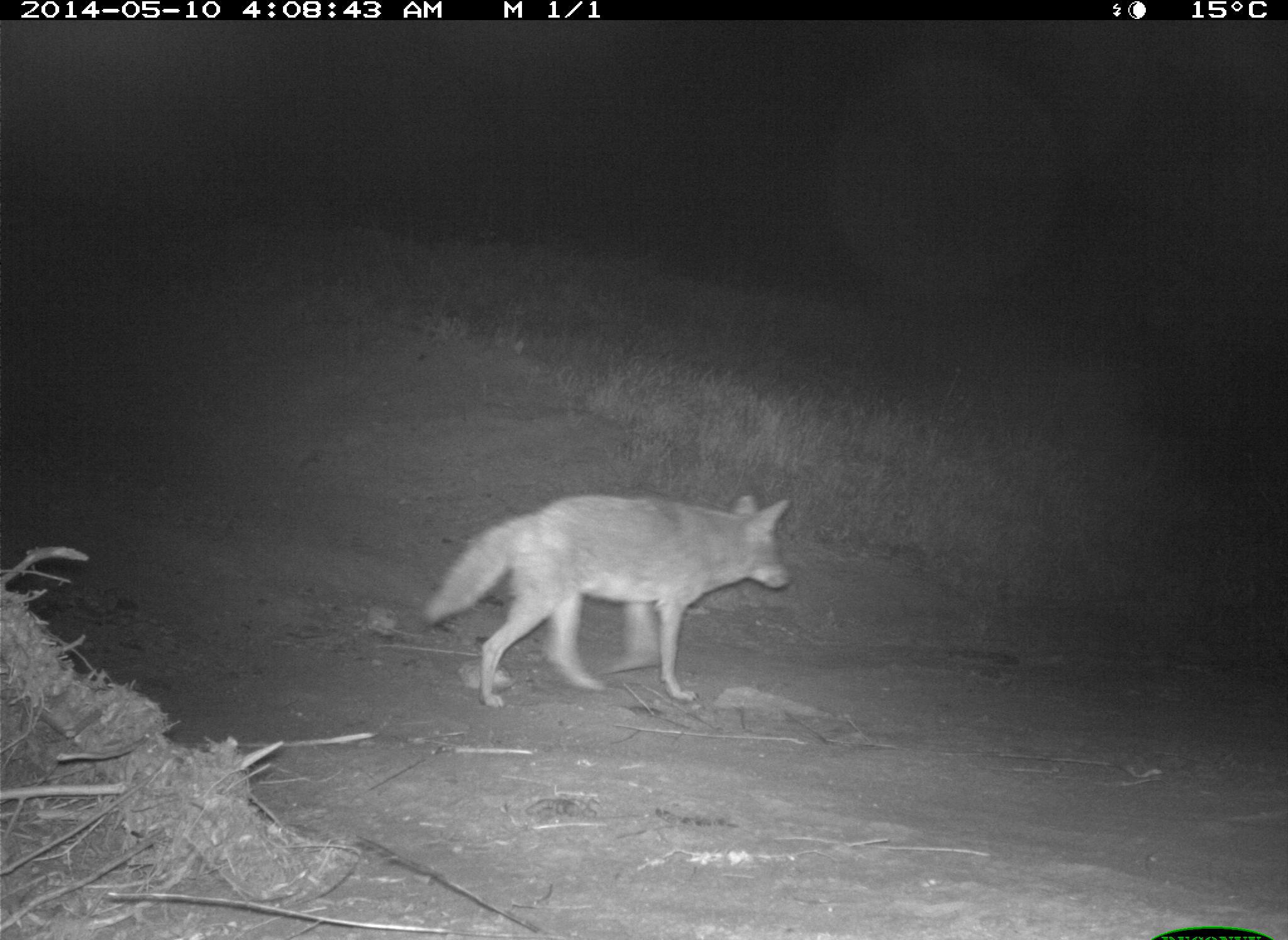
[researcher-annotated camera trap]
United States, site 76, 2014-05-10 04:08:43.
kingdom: Animalia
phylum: Chordata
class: Mammalia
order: Carnivora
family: Canidae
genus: Canis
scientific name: Canis latrans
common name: coyote